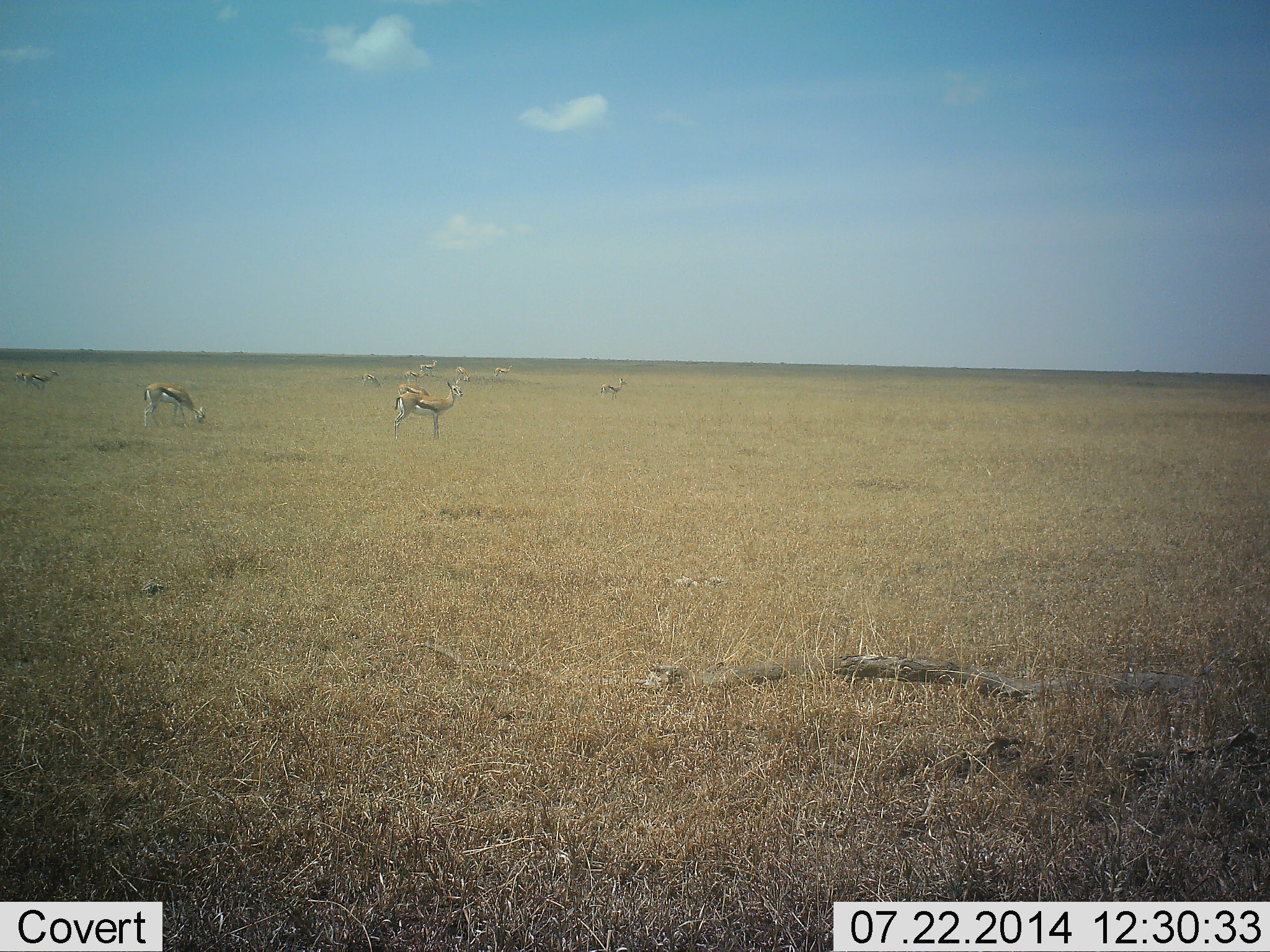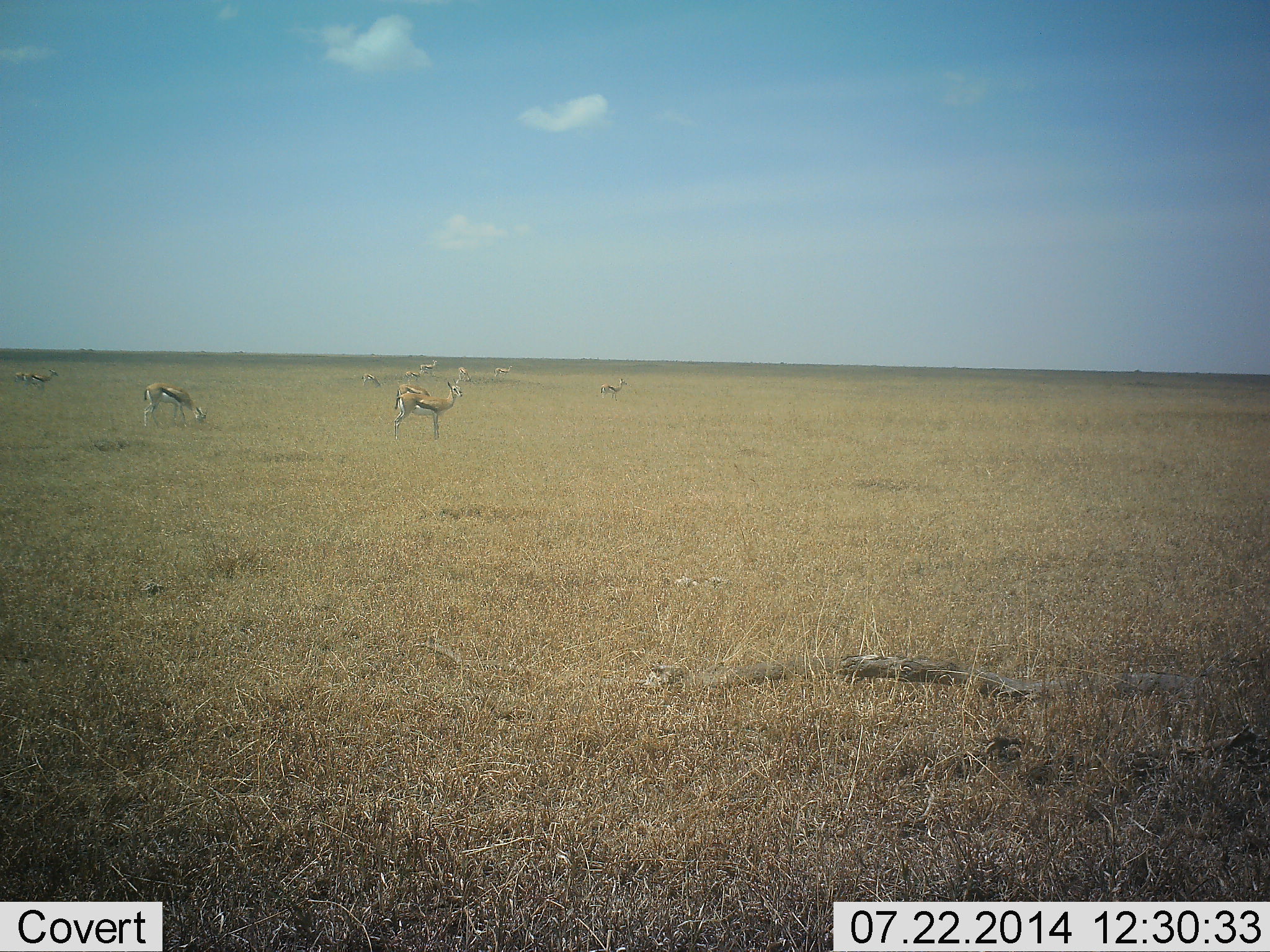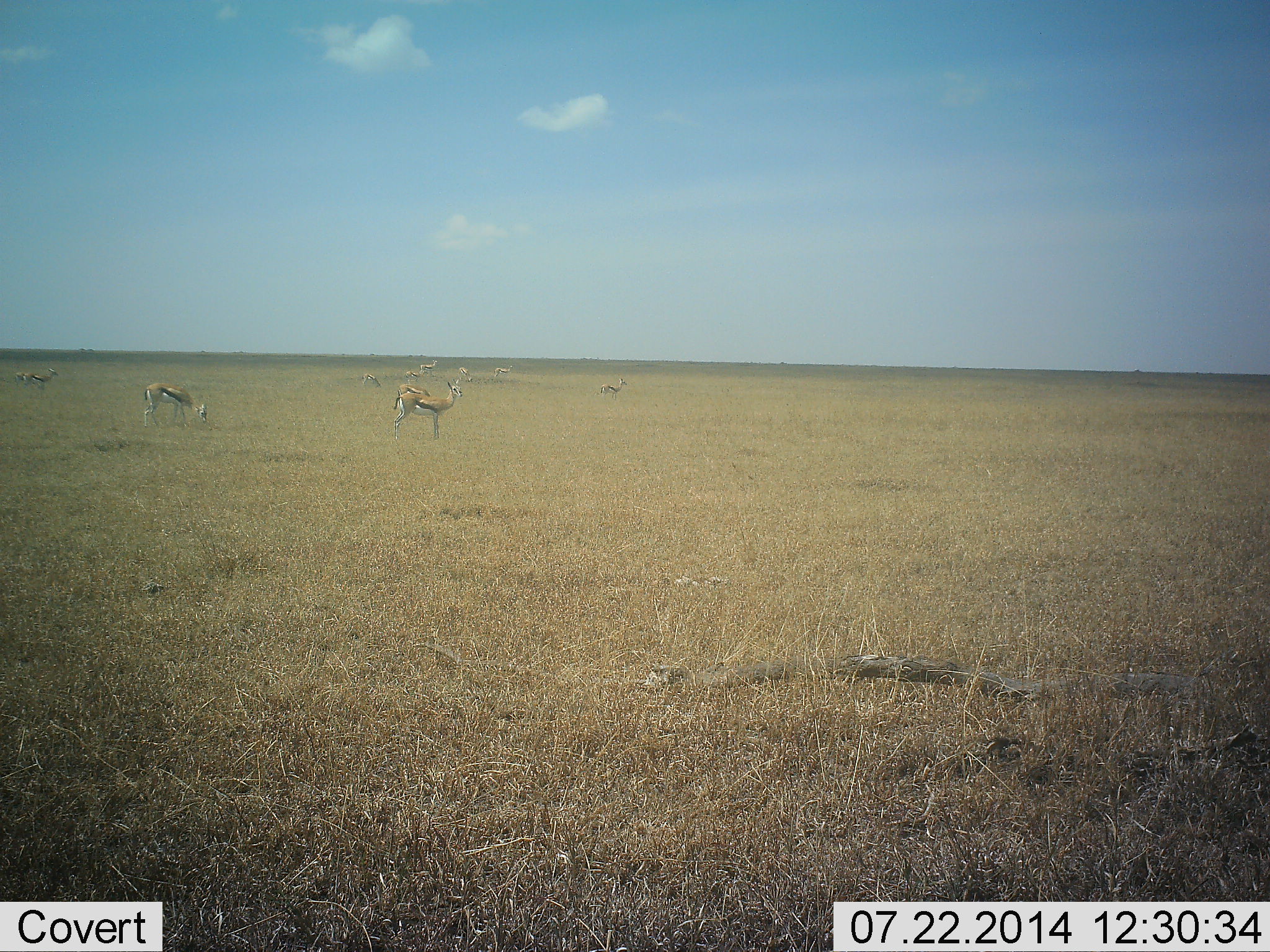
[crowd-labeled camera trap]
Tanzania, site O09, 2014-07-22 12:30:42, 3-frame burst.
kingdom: Animalia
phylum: Chordata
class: Mammalia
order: Artiodactyla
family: Bovidae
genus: Eudorcas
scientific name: Eudorcas thomsonii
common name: thomson's gazelle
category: gazellethomsons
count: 9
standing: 90%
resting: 10%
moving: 10%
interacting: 0%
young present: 0%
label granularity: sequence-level